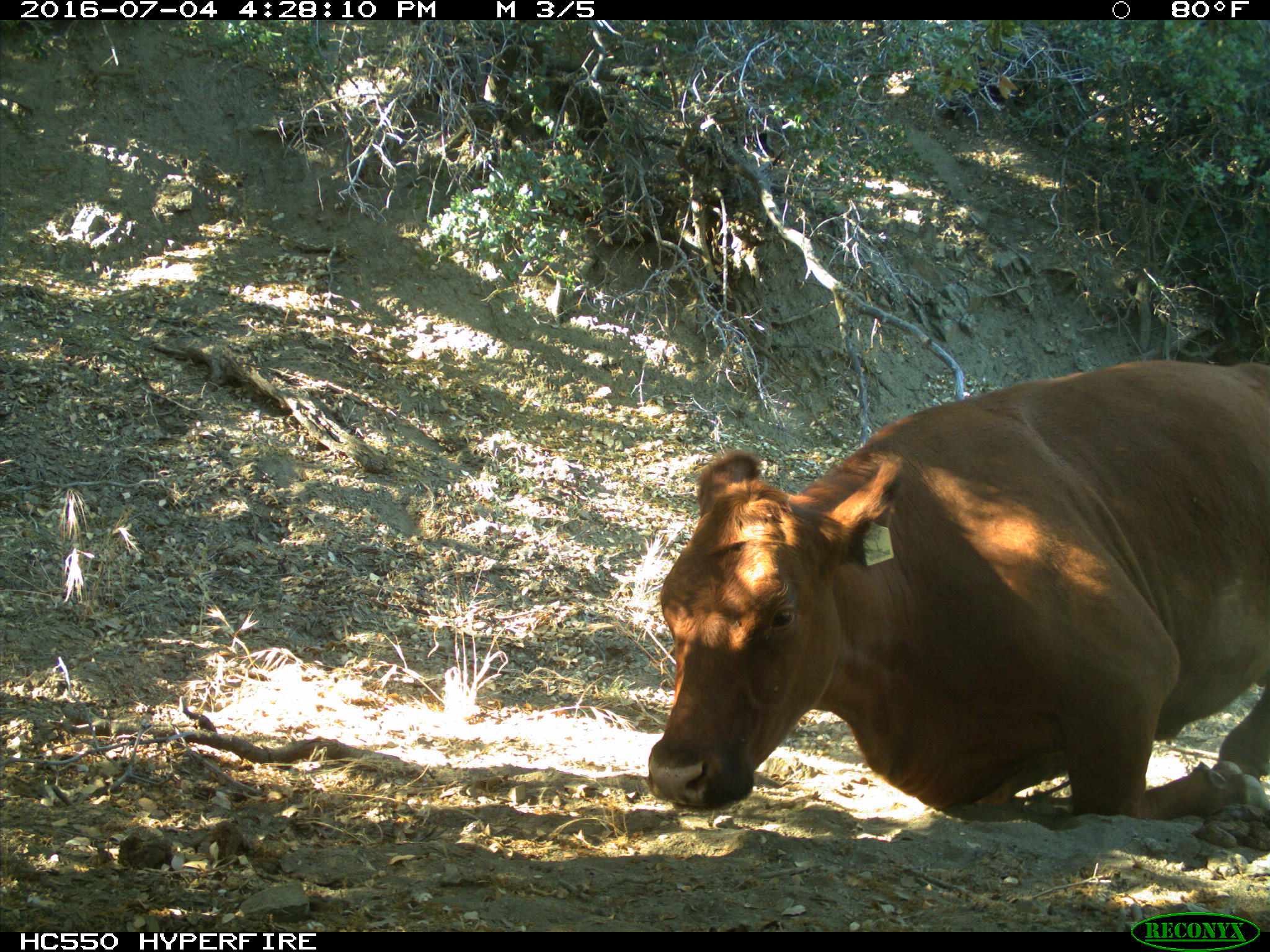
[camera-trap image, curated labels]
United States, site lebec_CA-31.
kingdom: Animalia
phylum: Chordata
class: Mammalia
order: Artiodactyla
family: Bovidae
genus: Bos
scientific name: Bos taurus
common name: domestic cow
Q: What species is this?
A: Bos taurus (domestic cow).